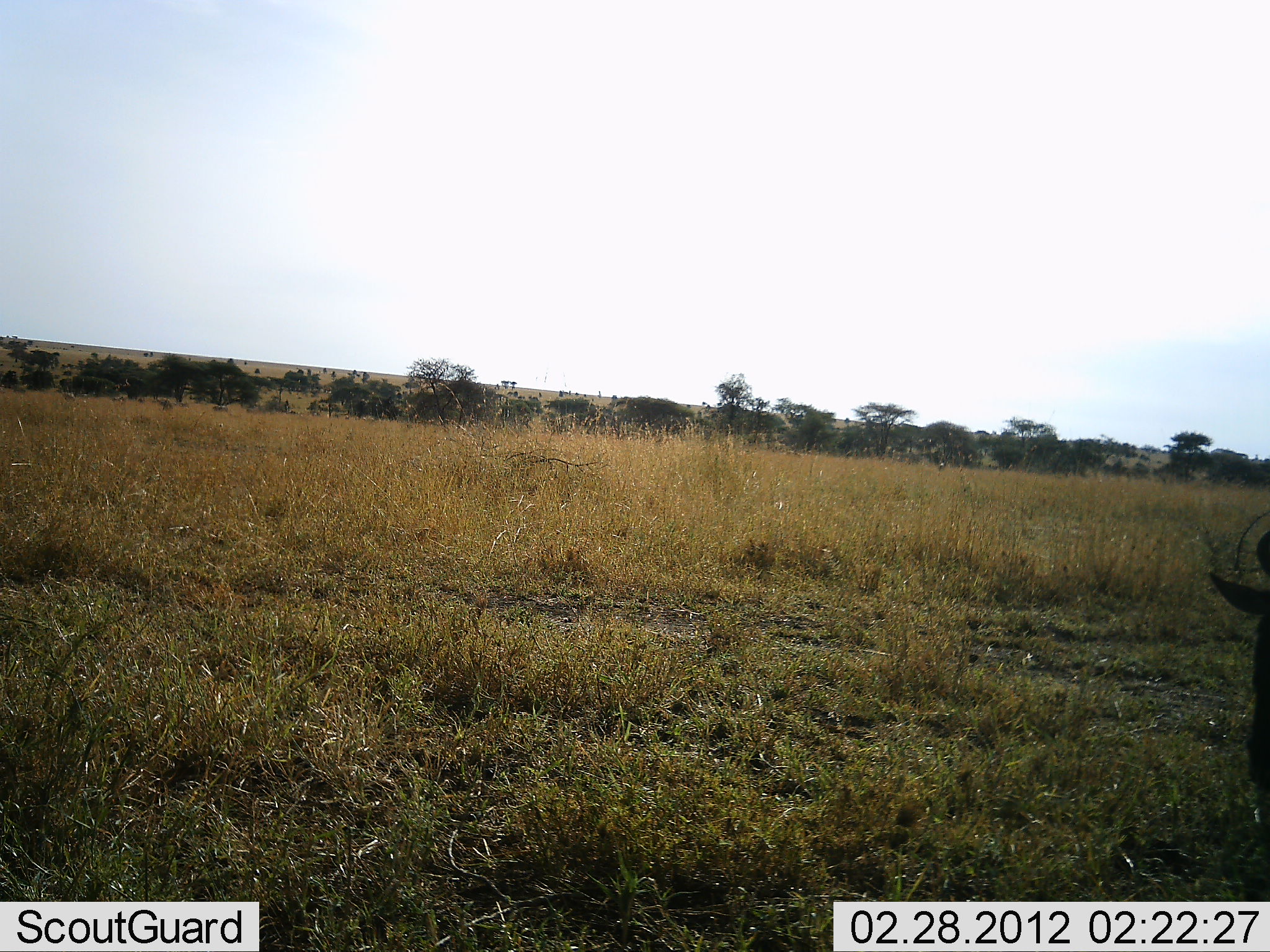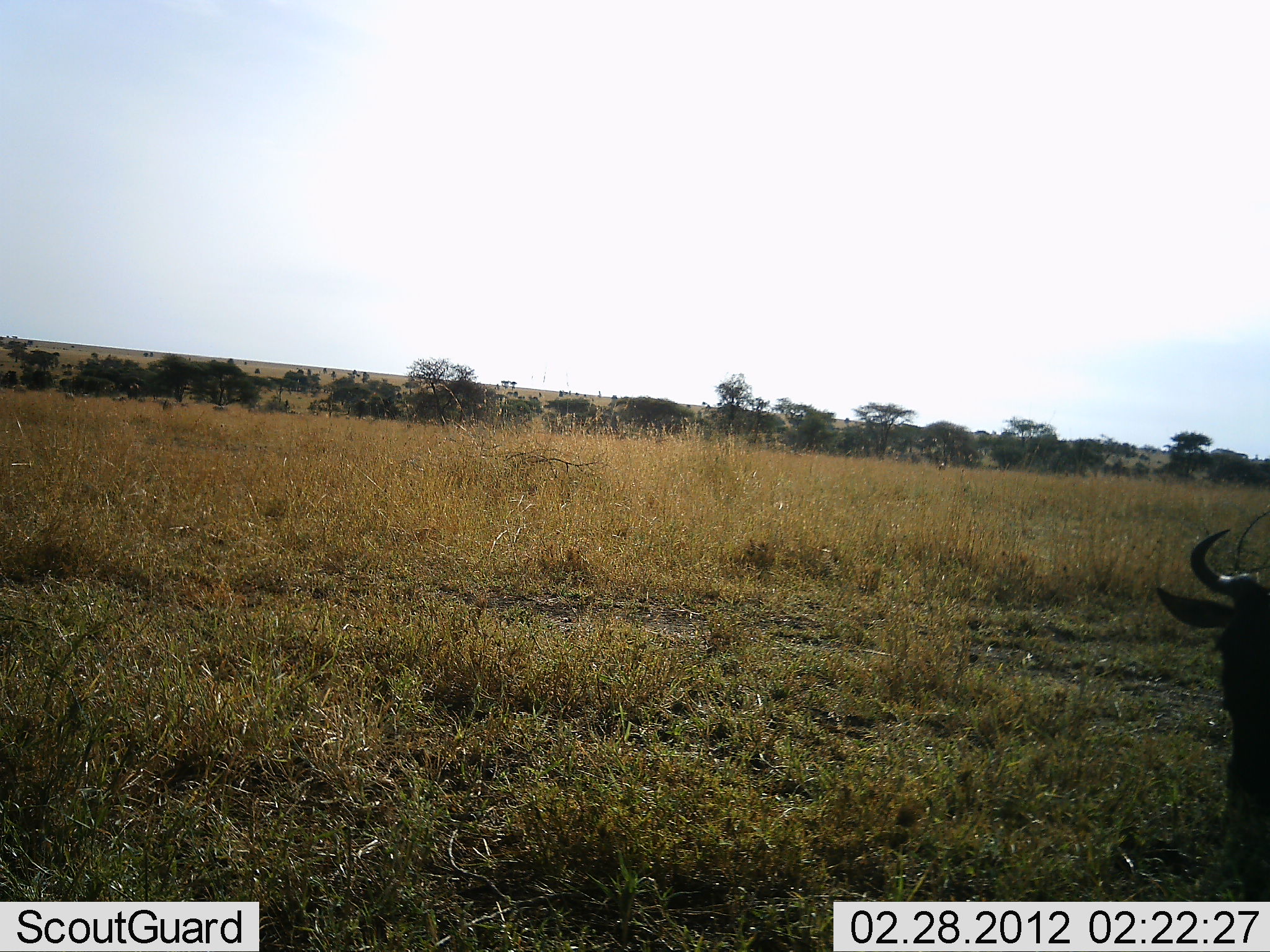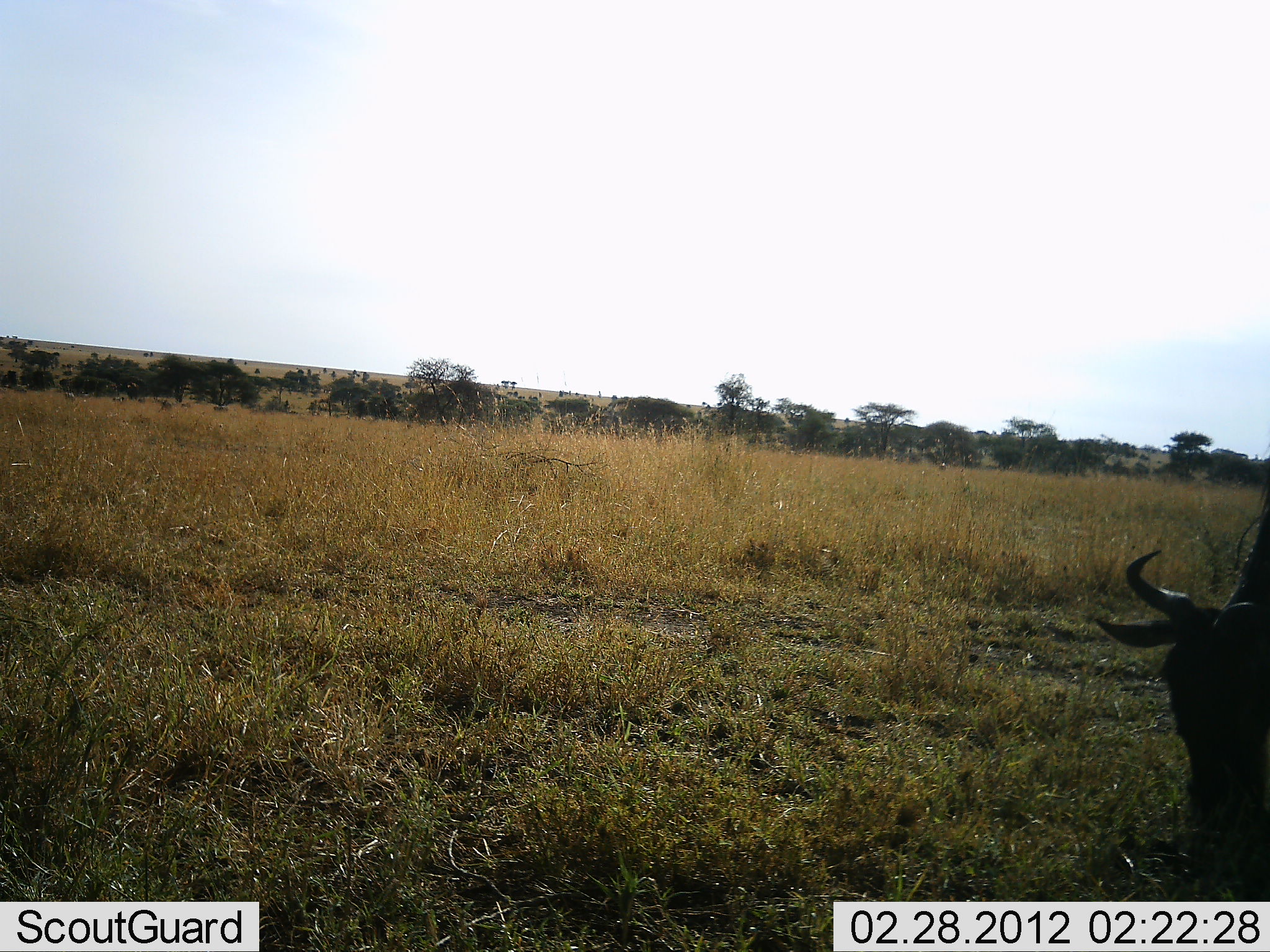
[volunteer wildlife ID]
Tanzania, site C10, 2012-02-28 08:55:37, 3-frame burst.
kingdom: Animalia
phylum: Chordata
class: Mammalia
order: Artiodactyla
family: Bovidae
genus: Connochaetes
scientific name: Connochaetes taurinus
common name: blue wildebeest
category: wildebeest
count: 1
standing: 25%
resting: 6%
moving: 44%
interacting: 0%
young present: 0%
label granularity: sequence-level